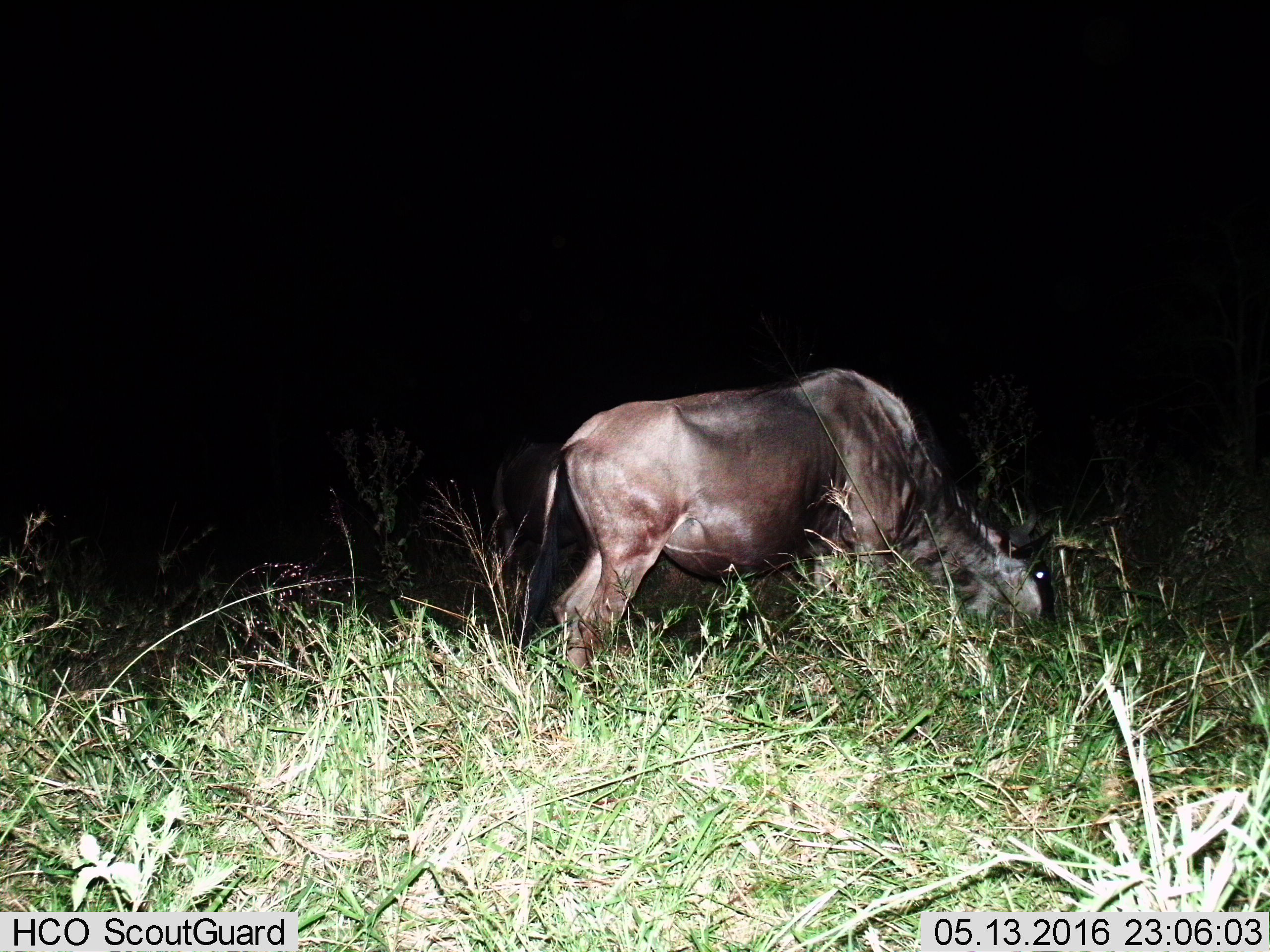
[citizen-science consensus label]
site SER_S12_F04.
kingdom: Animalia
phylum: Chordata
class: Mammalia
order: Artiodactyla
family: Bovidae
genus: Connochaetes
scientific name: Connochaetes taurinus taurinus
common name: blue wildebeest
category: wildebeestblue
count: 1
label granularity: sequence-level